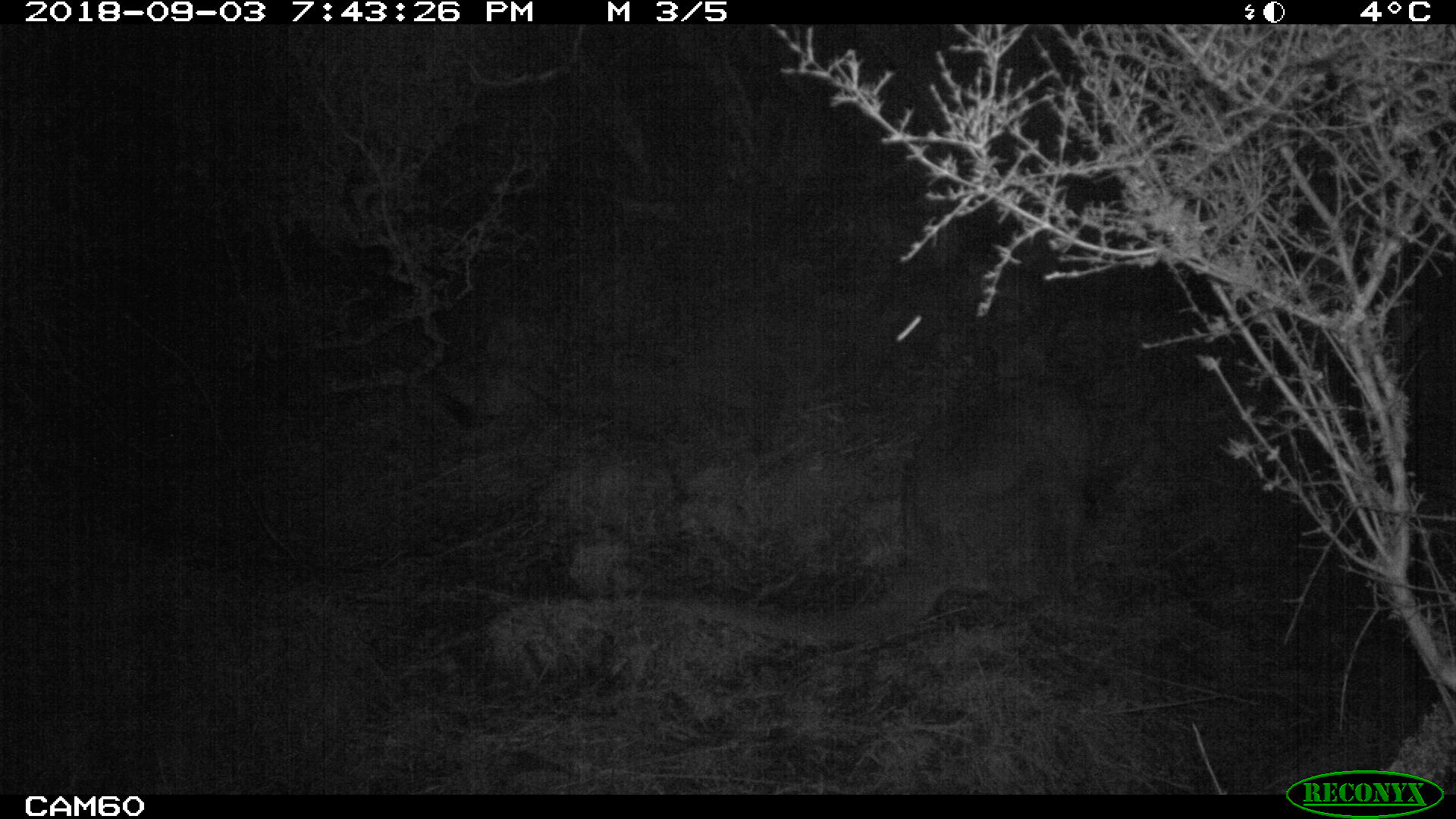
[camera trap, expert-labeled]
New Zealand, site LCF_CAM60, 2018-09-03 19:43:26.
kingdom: Animalia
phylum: Chordata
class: Mammalia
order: Diprotodontia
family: Macropodidae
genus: Notamacropus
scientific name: Notamacropus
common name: wallaby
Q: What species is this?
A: Wallaby (Notamacropus).